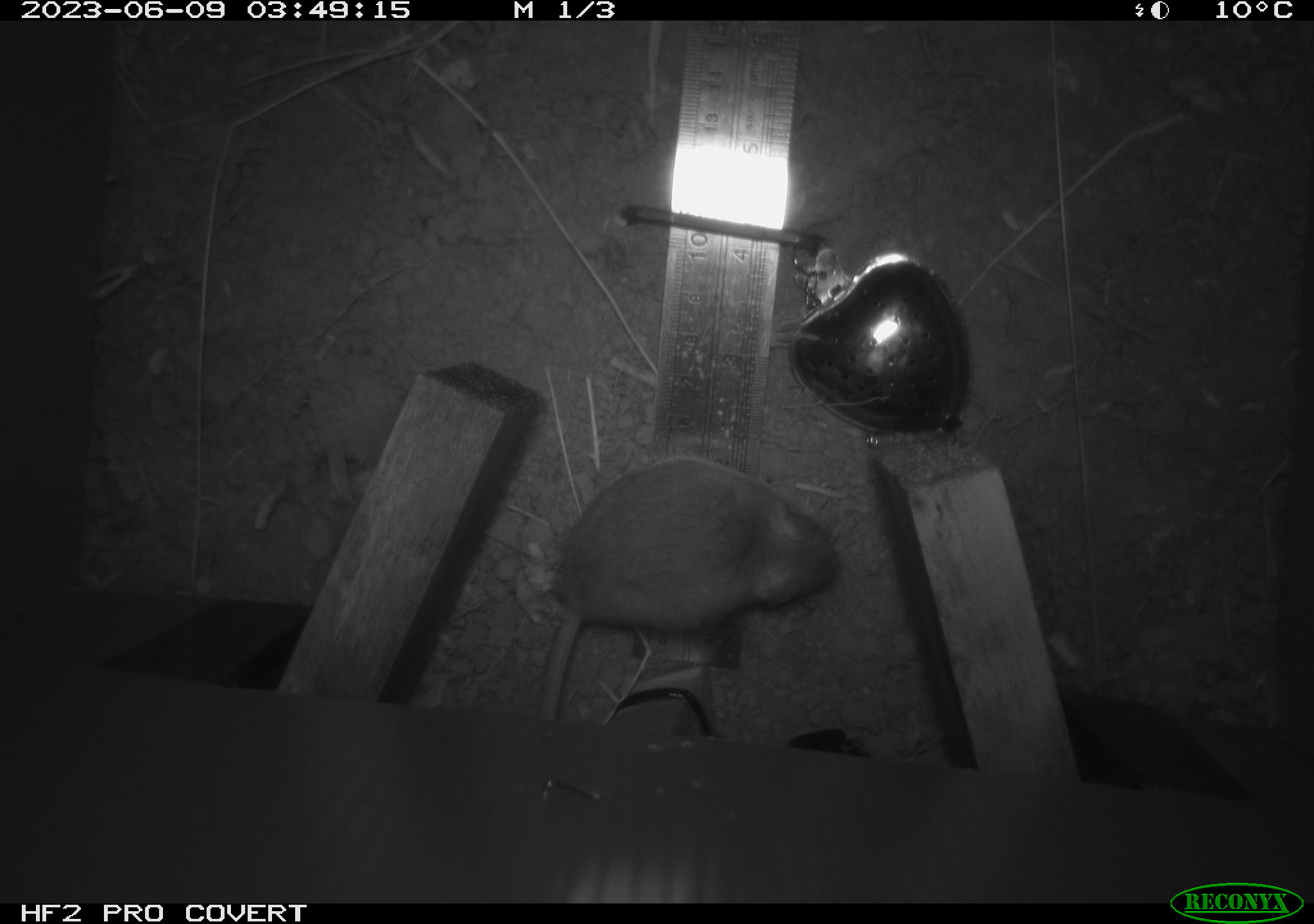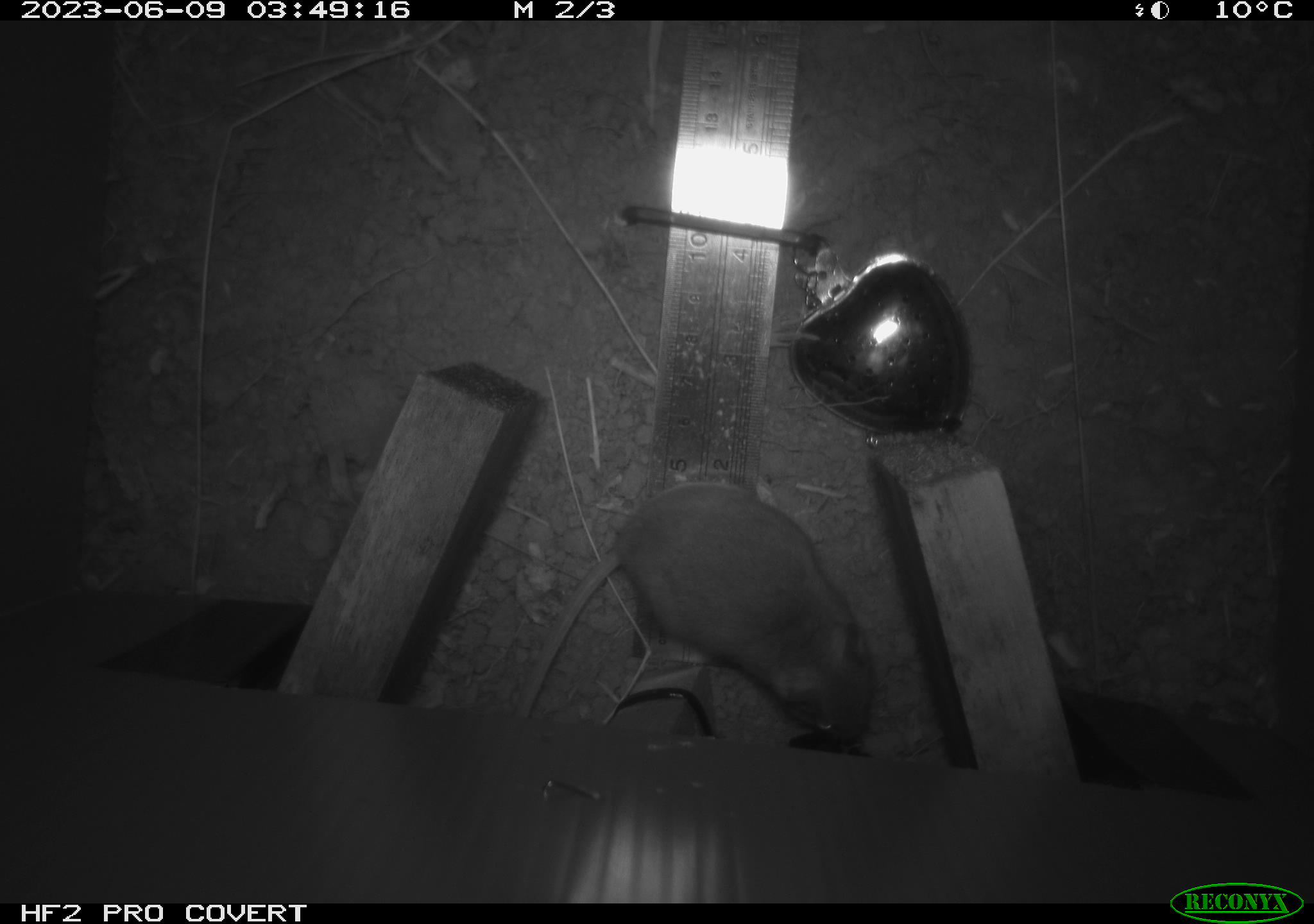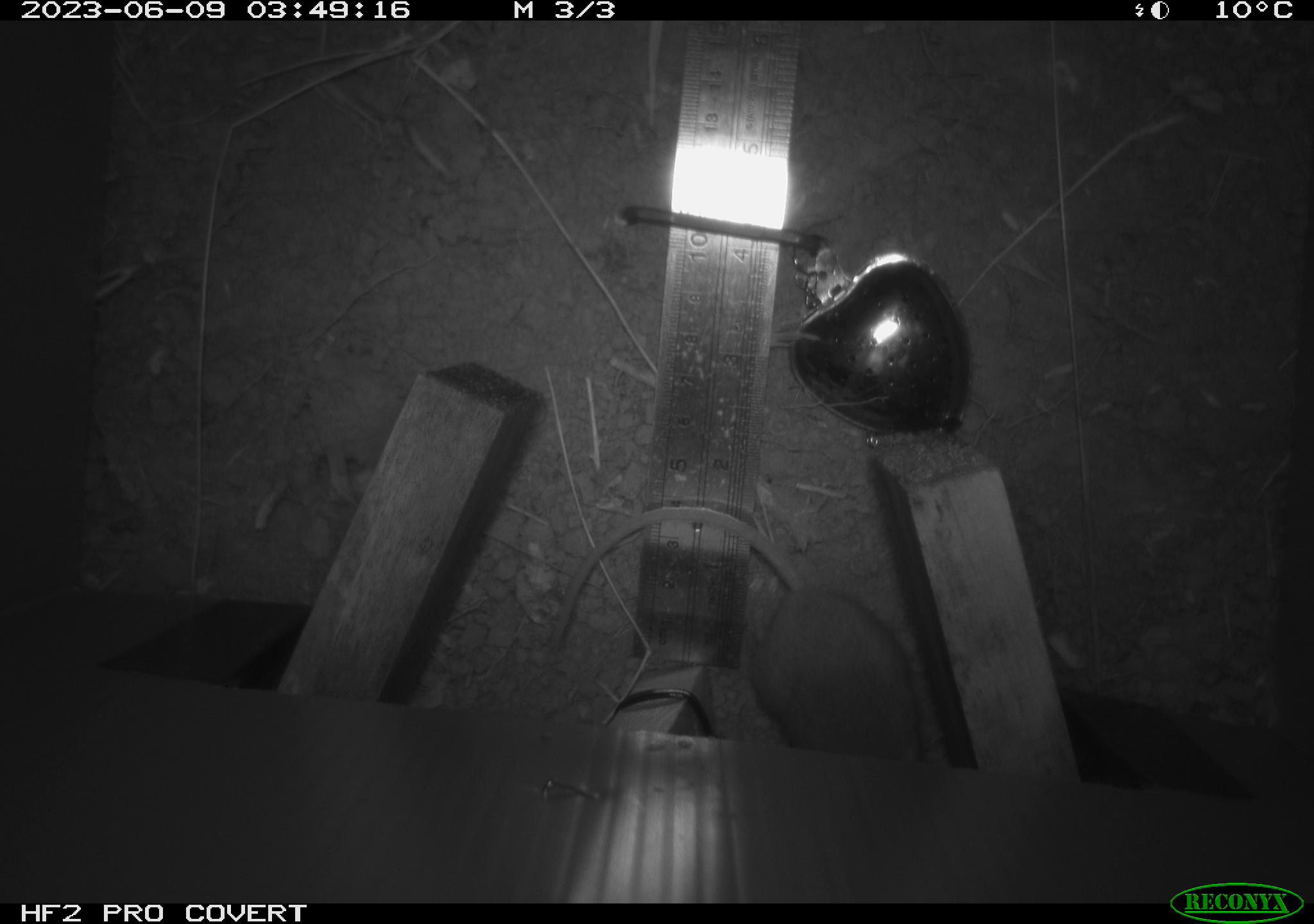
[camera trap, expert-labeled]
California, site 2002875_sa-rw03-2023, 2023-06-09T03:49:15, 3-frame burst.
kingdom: Animalia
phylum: Chordata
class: Mammalia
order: Rodentia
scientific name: Rodentia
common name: mouse species